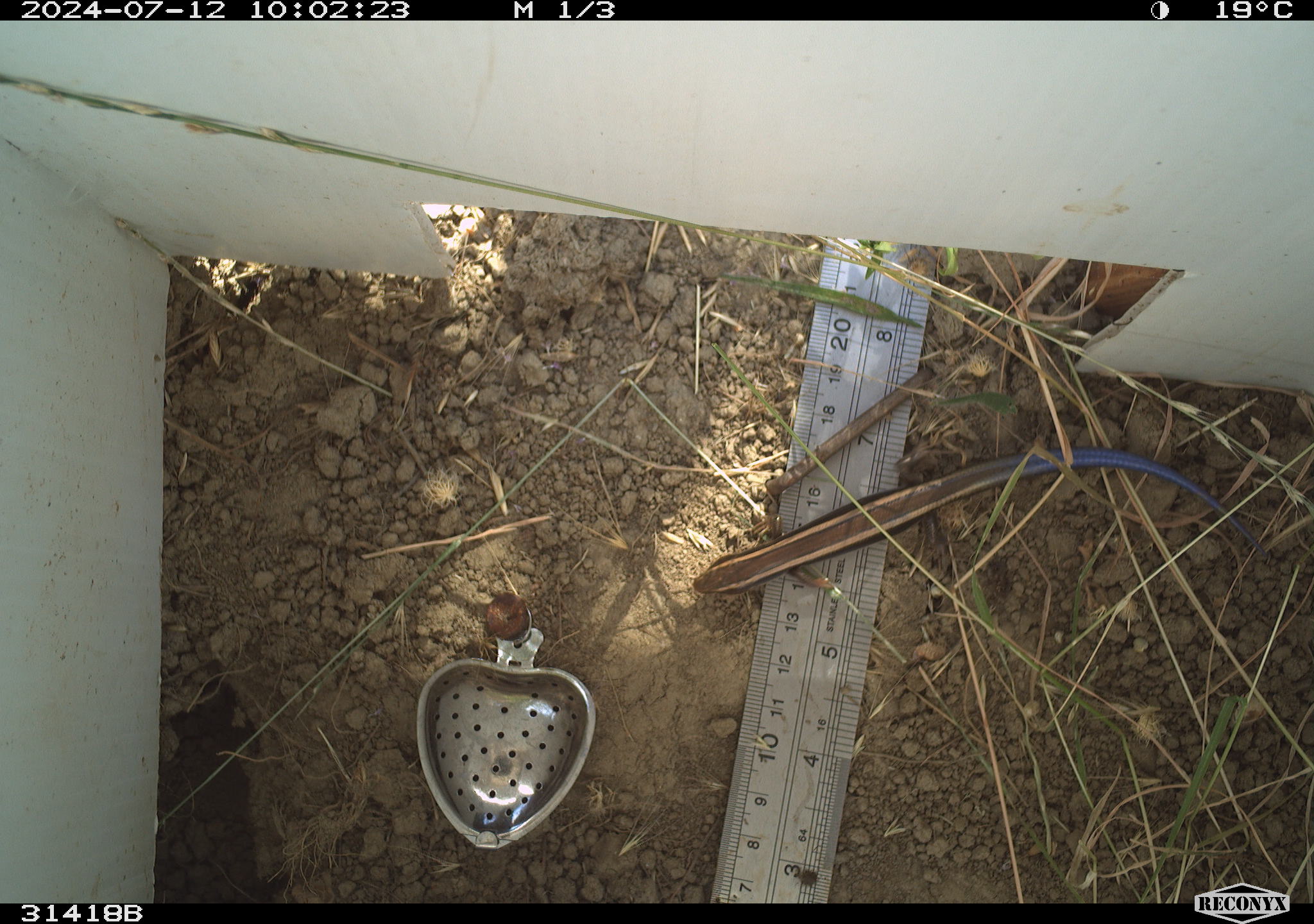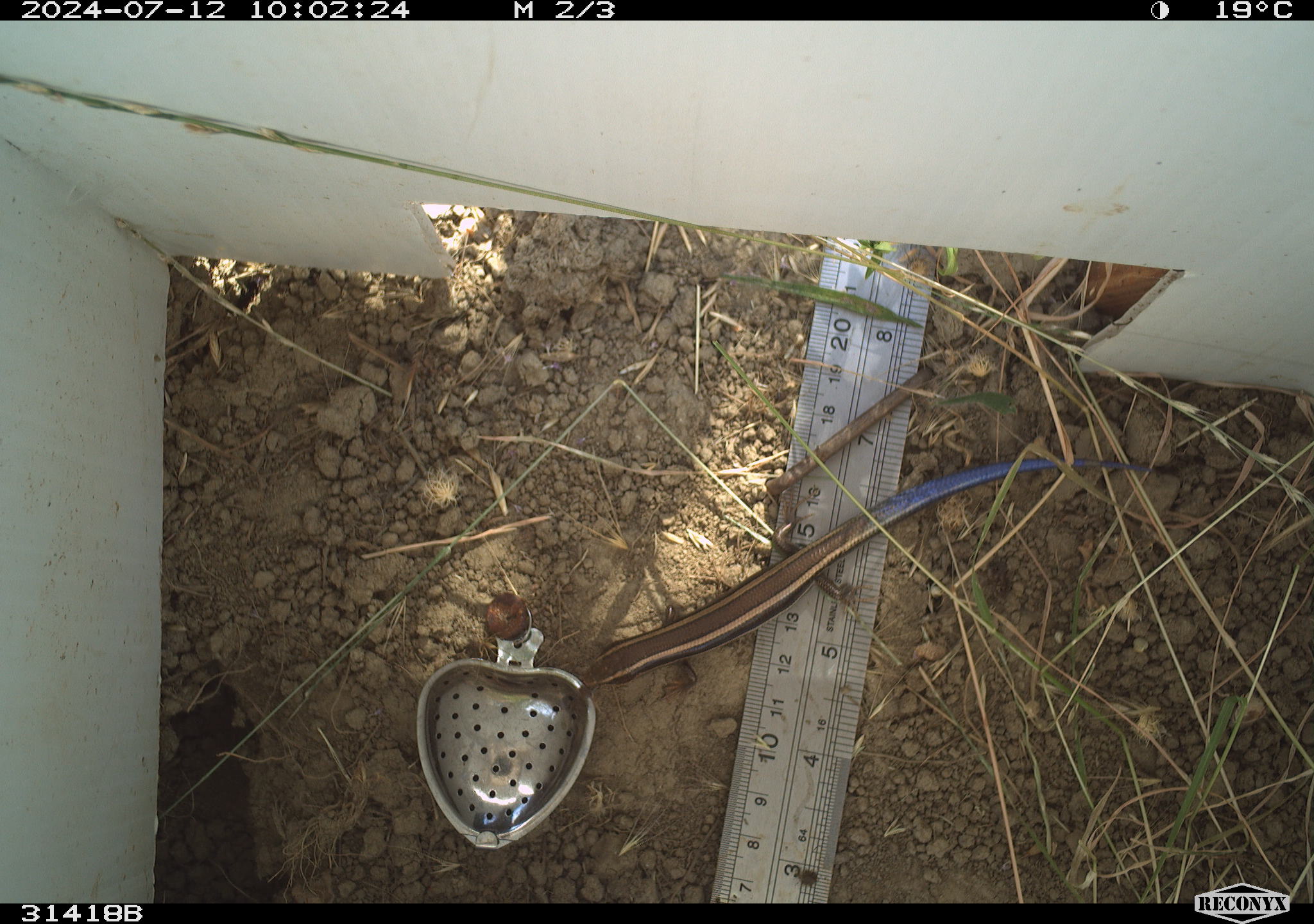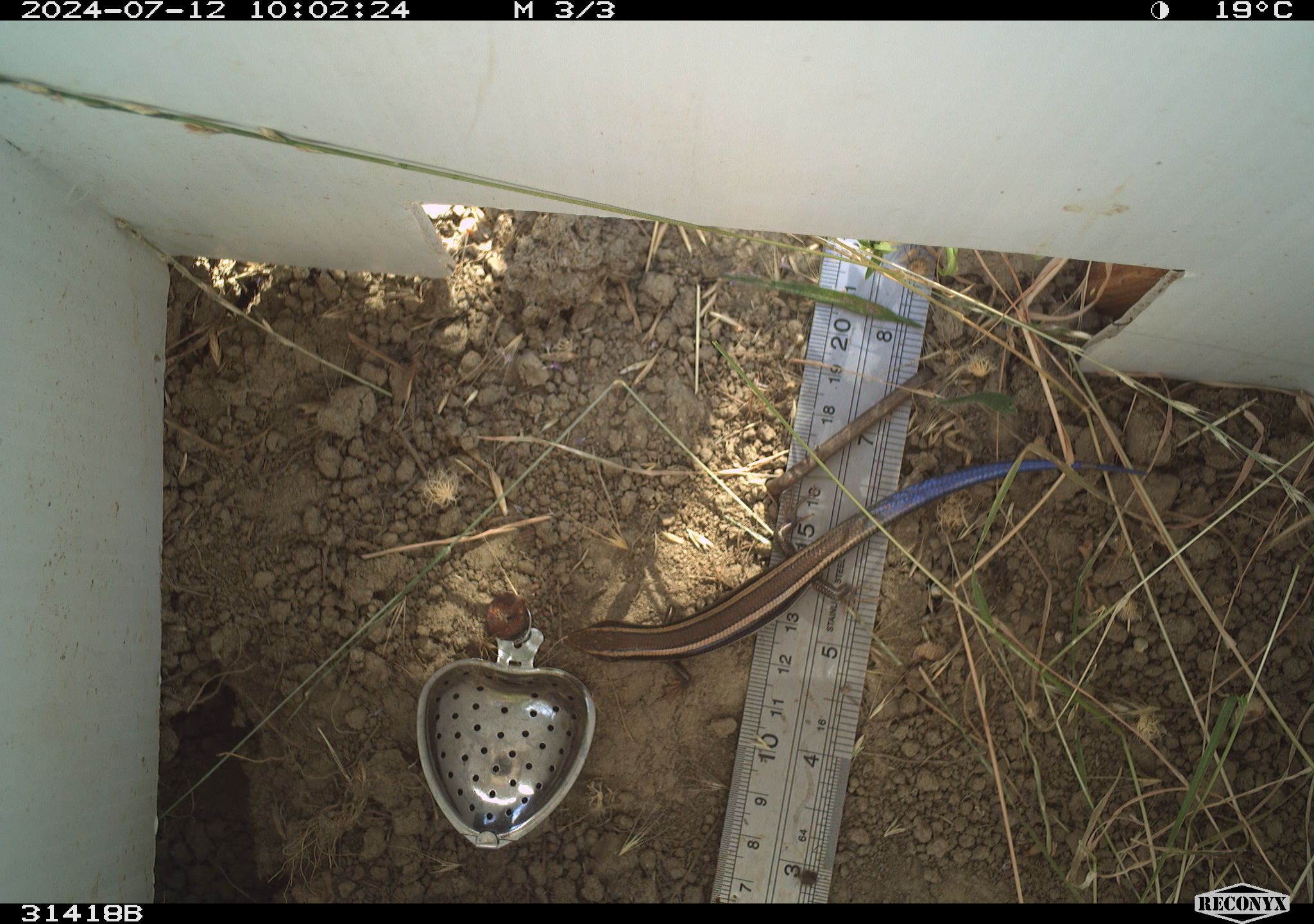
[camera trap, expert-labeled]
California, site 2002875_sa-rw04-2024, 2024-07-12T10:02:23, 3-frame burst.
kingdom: Animalia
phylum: Chordata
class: Reptilia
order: Squamata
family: Scincidae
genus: Plestiodon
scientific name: Plestiodon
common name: blue-tailed skinks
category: plestiodon species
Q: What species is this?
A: Plestiodon species (blue-tailed skinks) (Plestiodon).